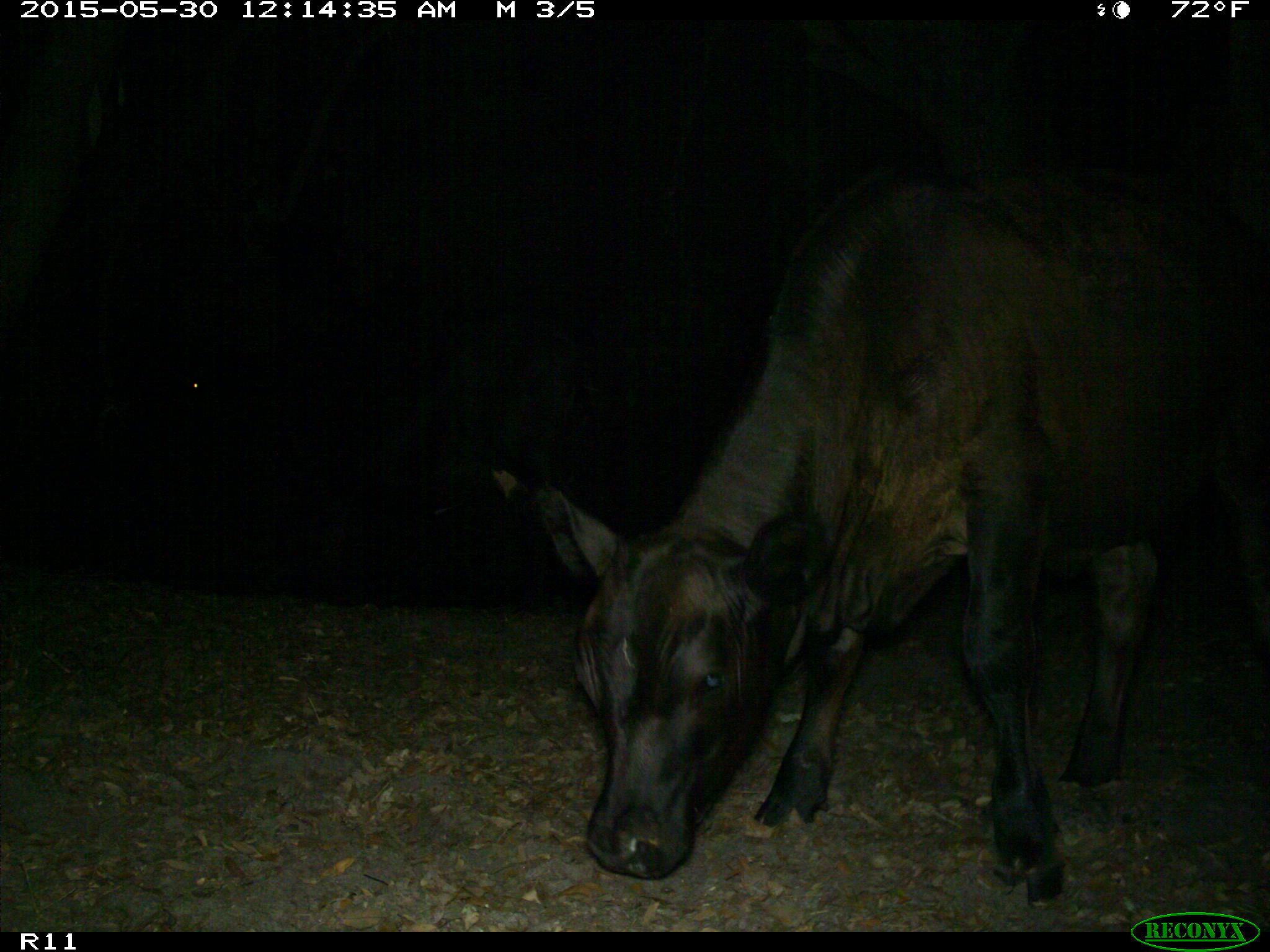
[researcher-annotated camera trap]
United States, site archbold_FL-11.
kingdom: Animalia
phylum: Chordata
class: Mammalia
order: Artiodactyla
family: Bovidae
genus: Bos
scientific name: Bos taurus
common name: domestic cow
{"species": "Bos taurus (domestic cow)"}